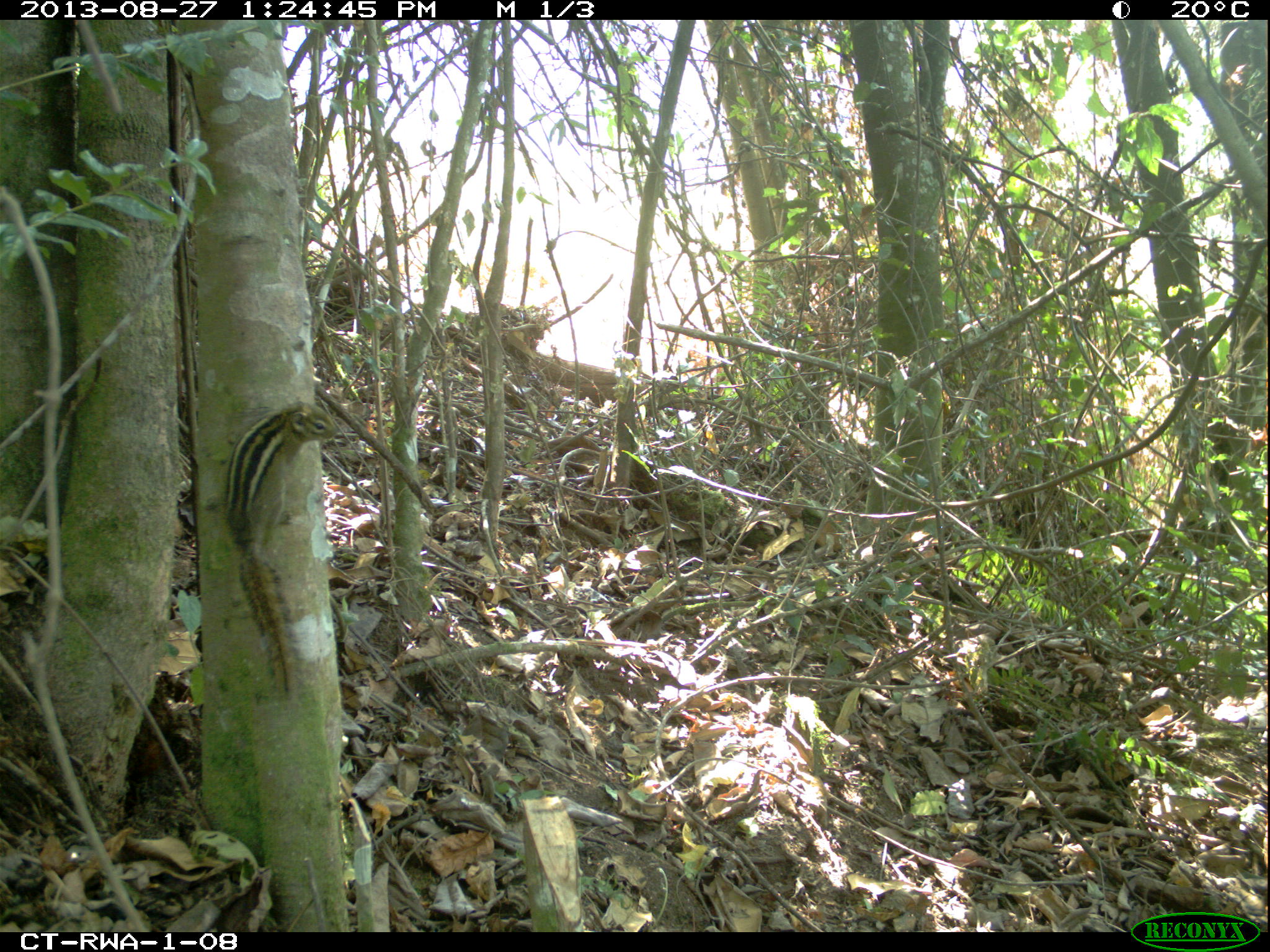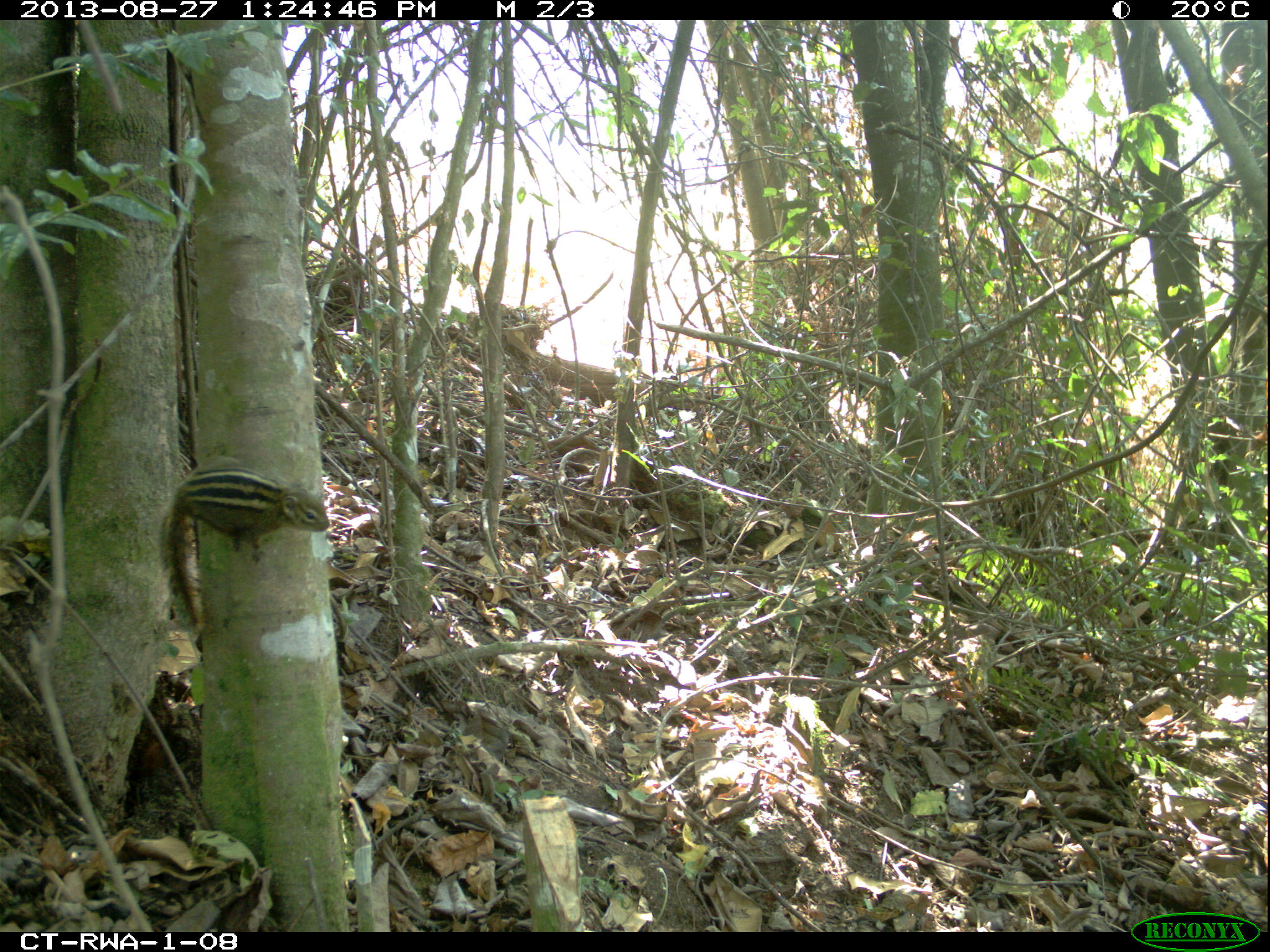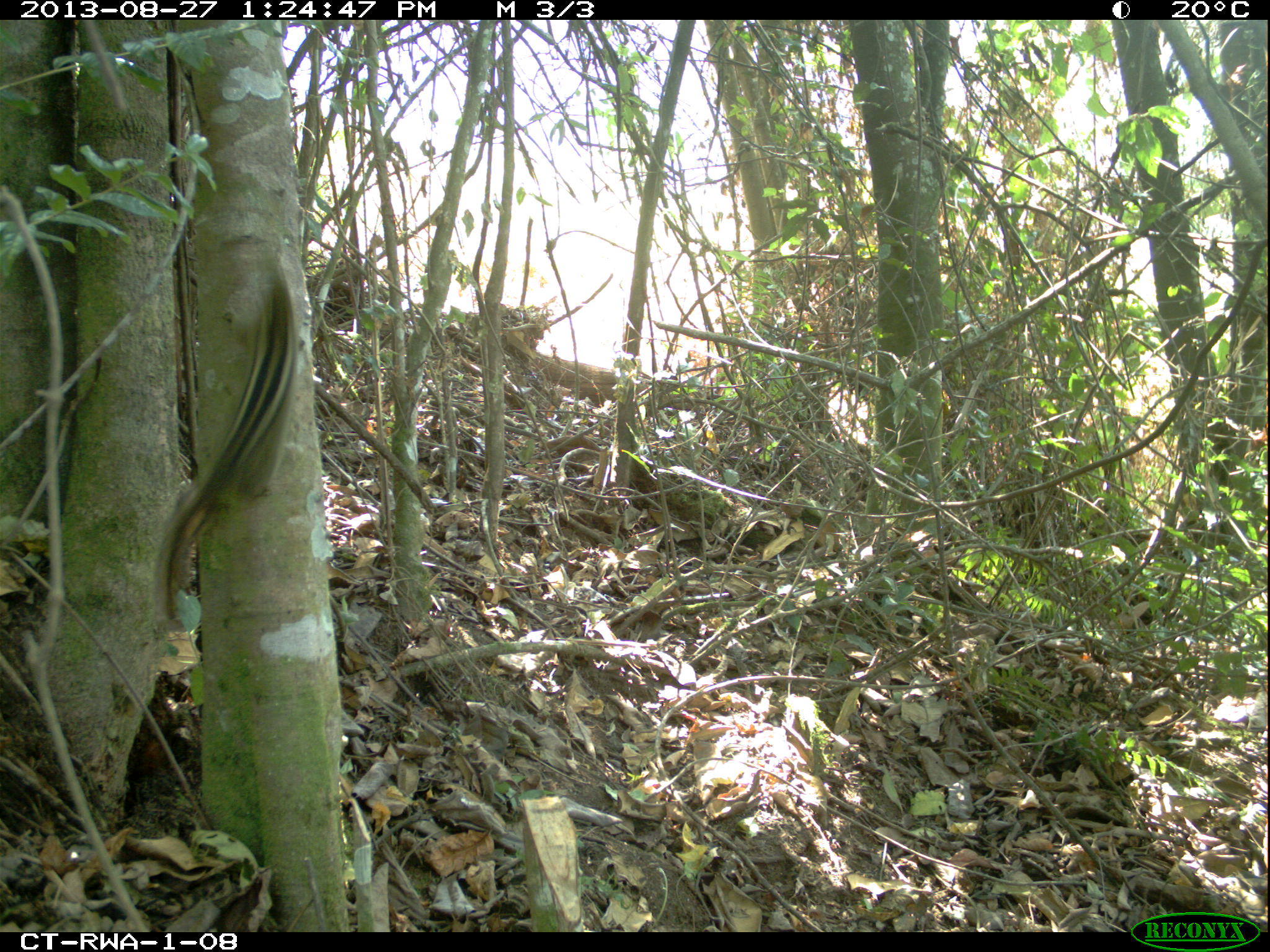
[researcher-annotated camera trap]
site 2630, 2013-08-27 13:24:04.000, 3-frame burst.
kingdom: Animalia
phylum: Chordata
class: Mammalia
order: Rodentia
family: Sciuridae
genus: Paraxerus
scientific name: Paraxerus boehmi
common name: boehm's bush squirrel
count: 1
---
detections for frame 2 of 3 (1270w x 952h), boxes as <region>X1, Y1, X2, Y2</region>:
paraxerus boehmi: <region>157, 453, 324, 628</region>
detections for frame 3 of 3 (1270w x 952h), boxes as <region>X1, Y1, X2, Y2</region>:
paraxerus boehmi: <region>150, 251, 301, 622</region>